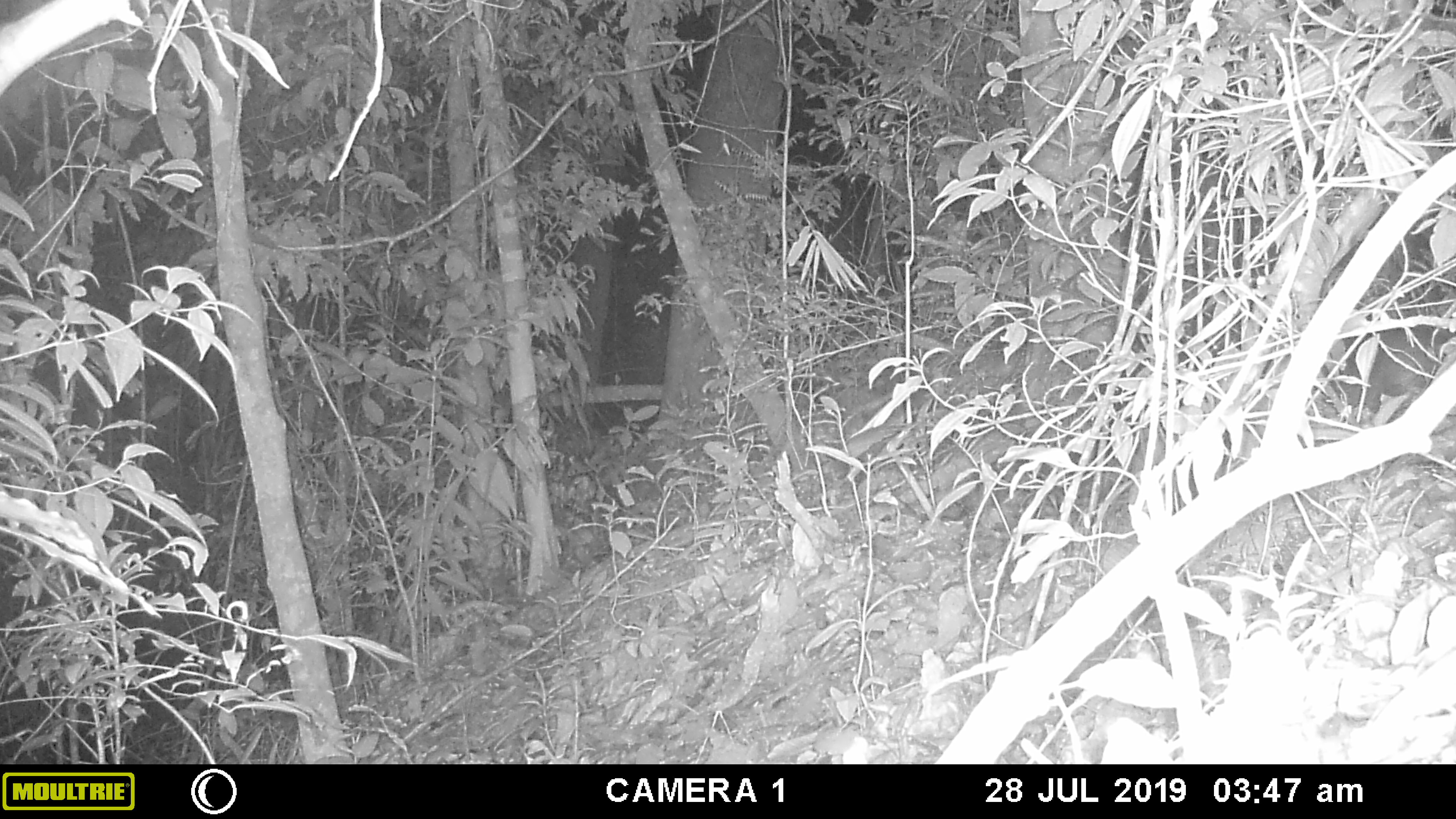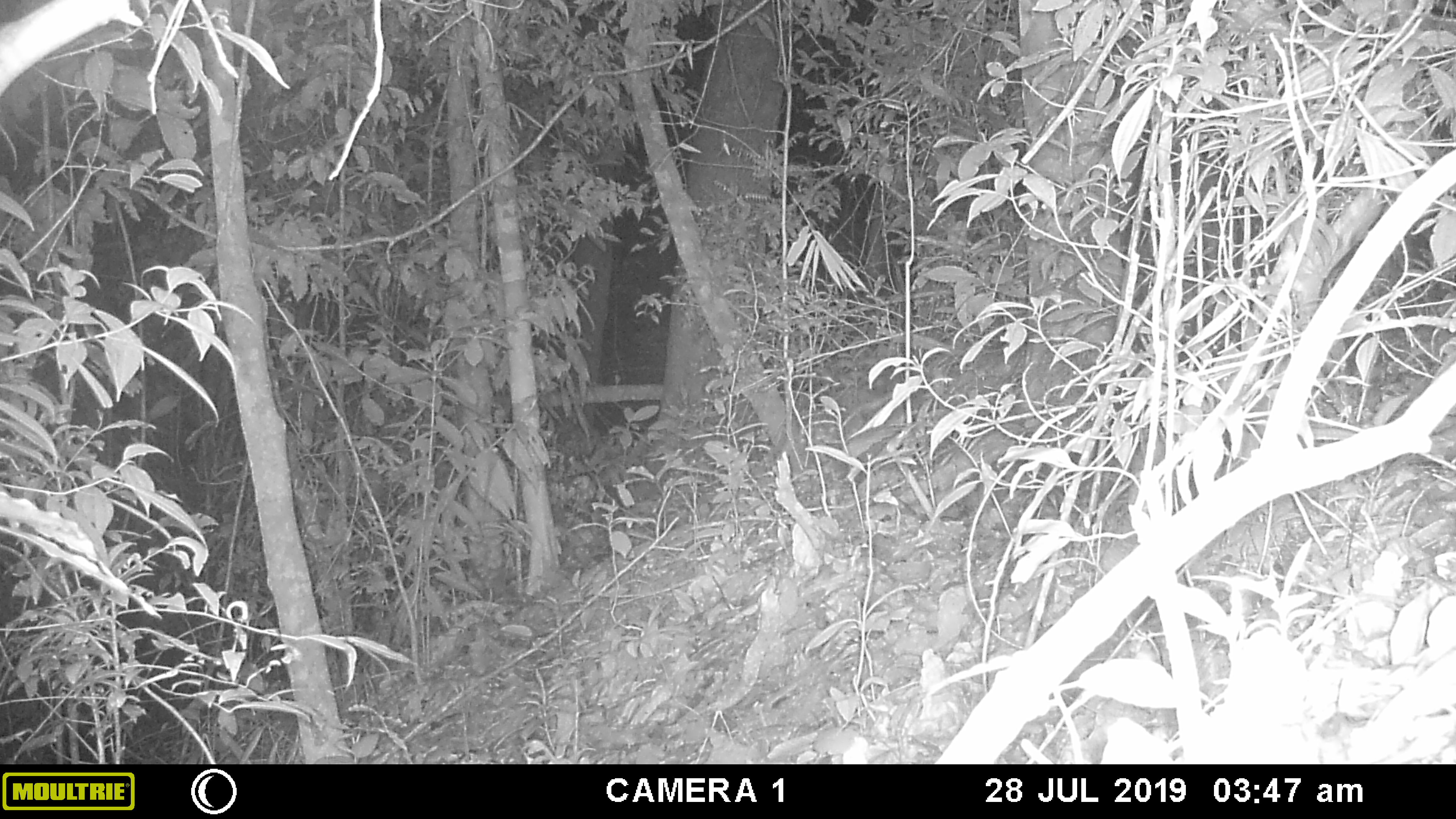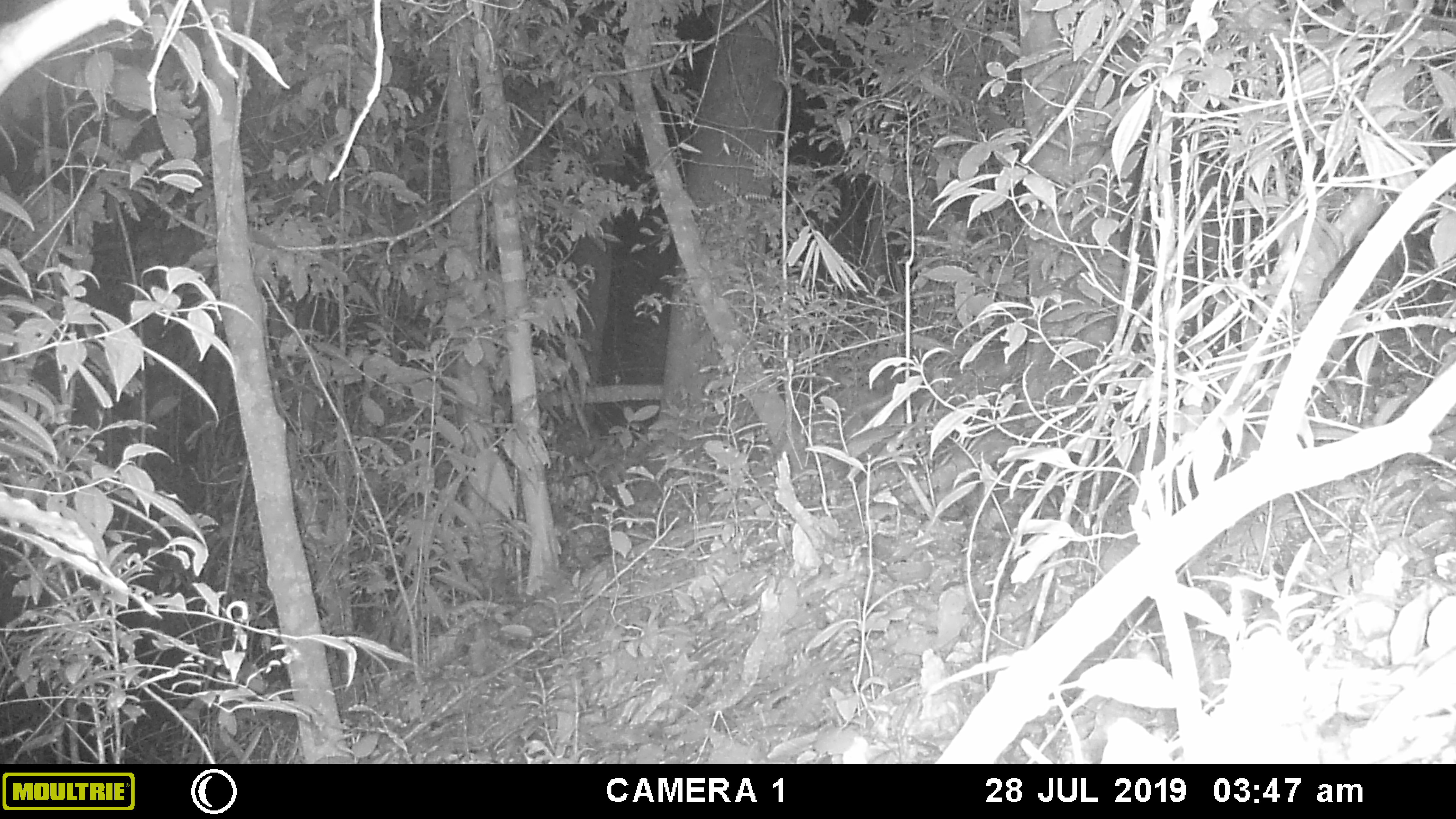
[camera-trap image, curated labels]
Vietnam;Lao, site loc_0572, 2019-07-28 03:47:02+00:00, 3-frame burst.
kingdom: Animalia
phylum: Chordata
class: Mammalia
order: Rodentia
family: Hystricidae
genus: Hystrix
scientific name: Hystrix brachyura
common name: malayan porcupine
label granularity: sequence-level